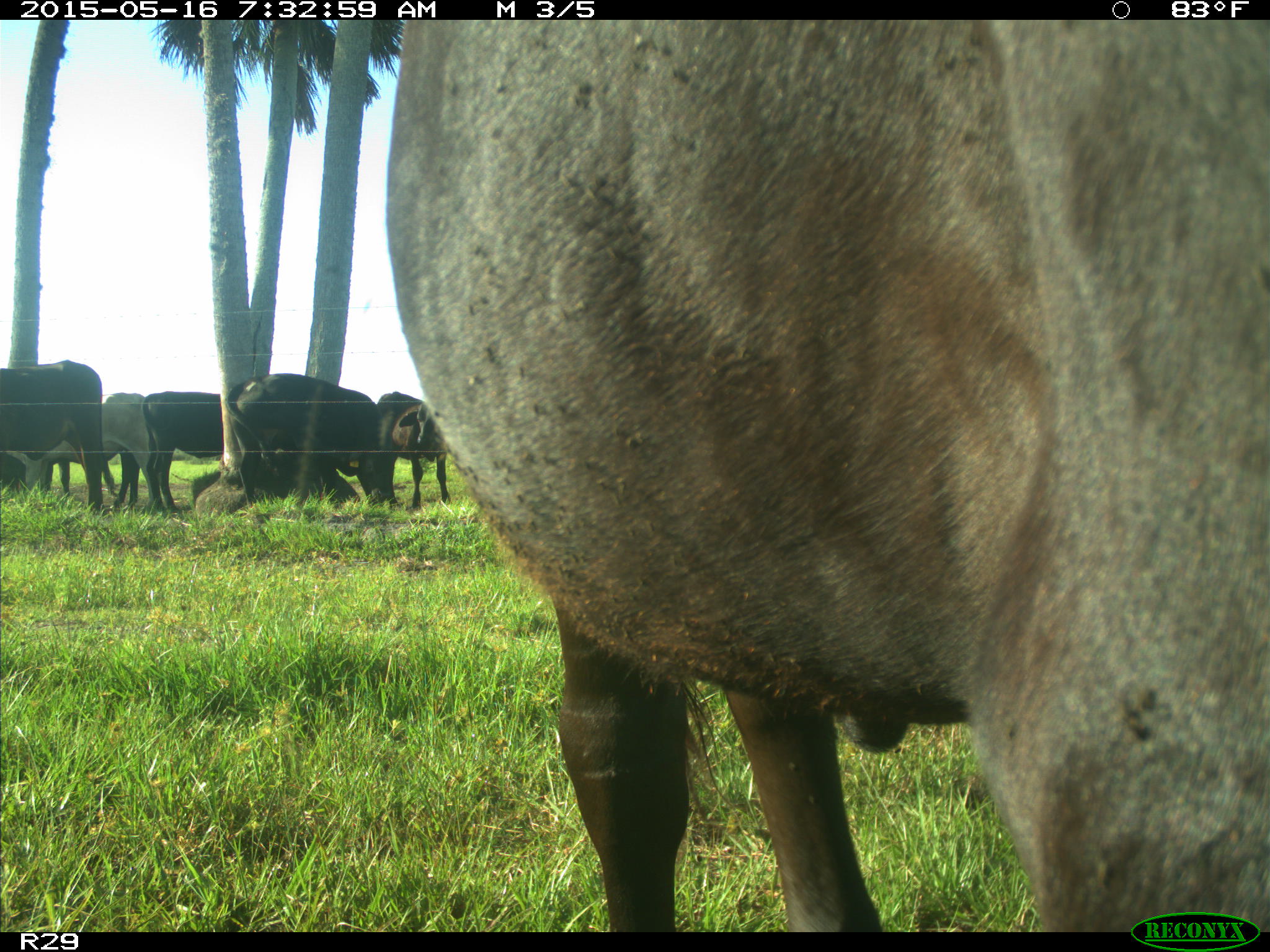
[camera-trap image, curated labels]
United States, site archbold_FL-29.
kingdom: Animalia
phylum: Chordata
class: Mammalia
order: Artiodactyla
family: Bovidae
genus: Bos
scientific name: Bos taurus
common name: domestic cow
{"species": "Bos taurus (domestic cow)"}